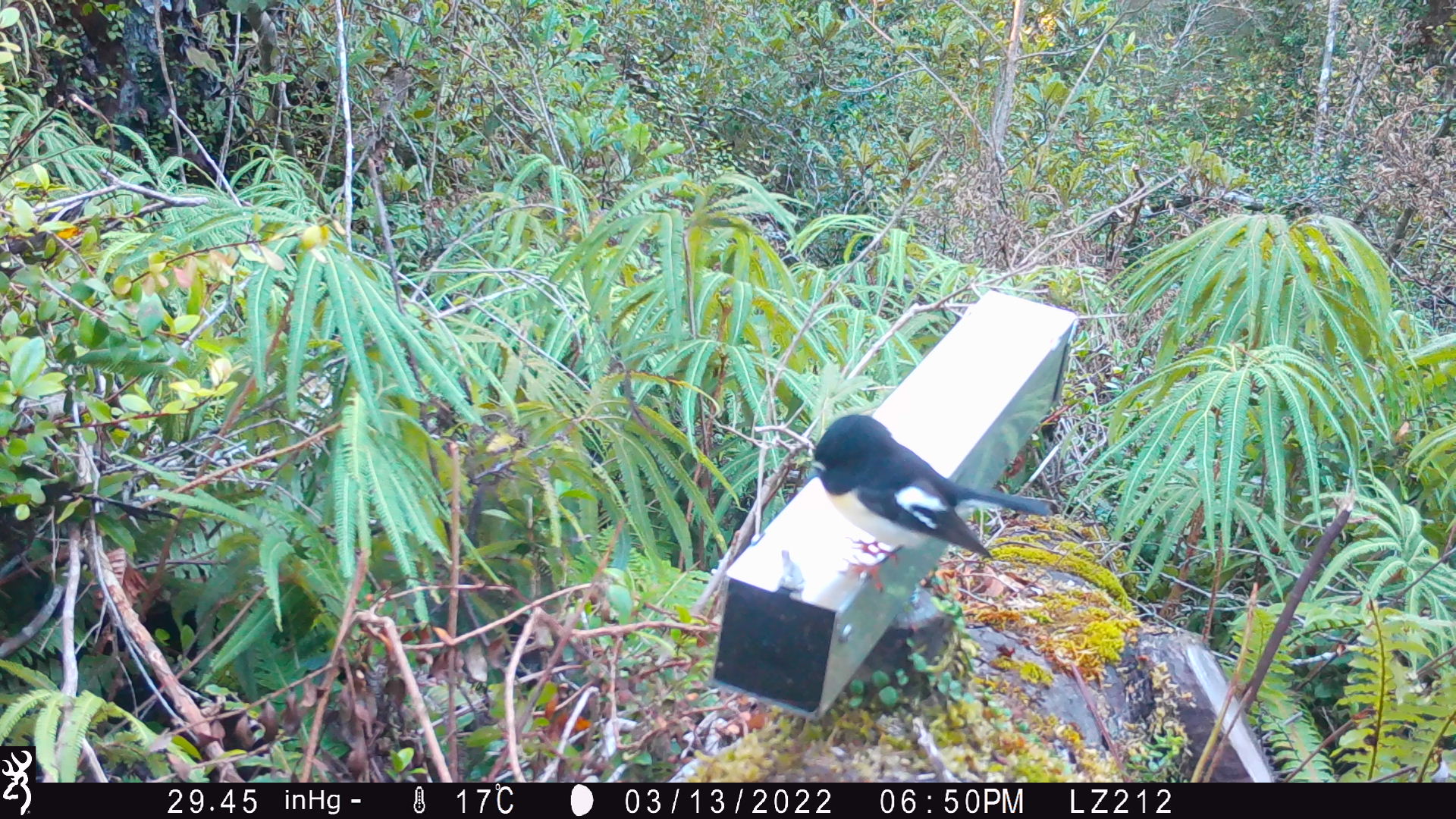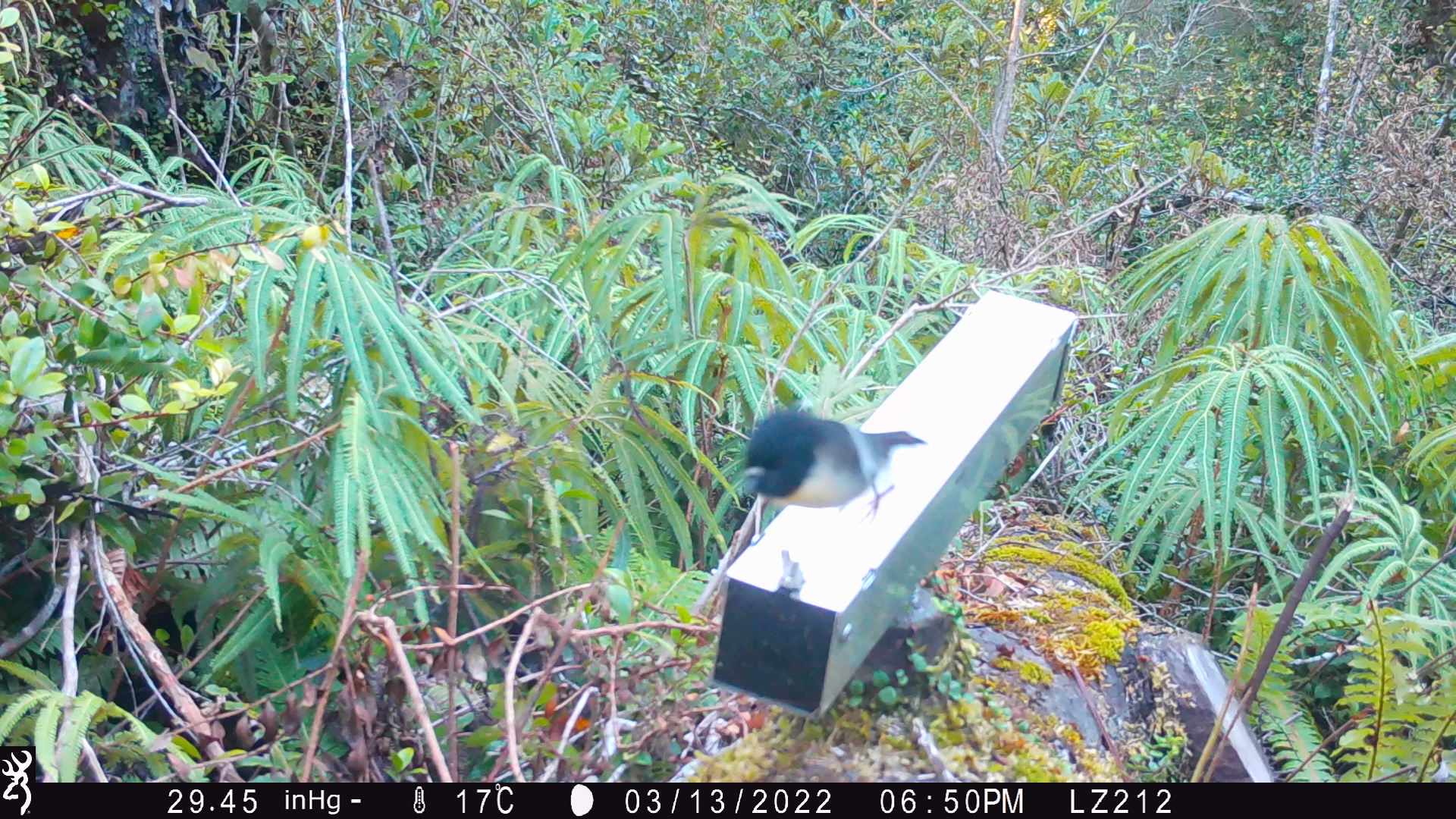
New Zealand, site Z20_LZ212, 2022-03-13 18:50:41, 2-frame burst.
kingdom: Animalia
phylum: Chordata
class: Aves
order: Passeriformes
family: Petroicidae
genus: Petroica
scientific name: Petroica macrocephala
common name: tomtit